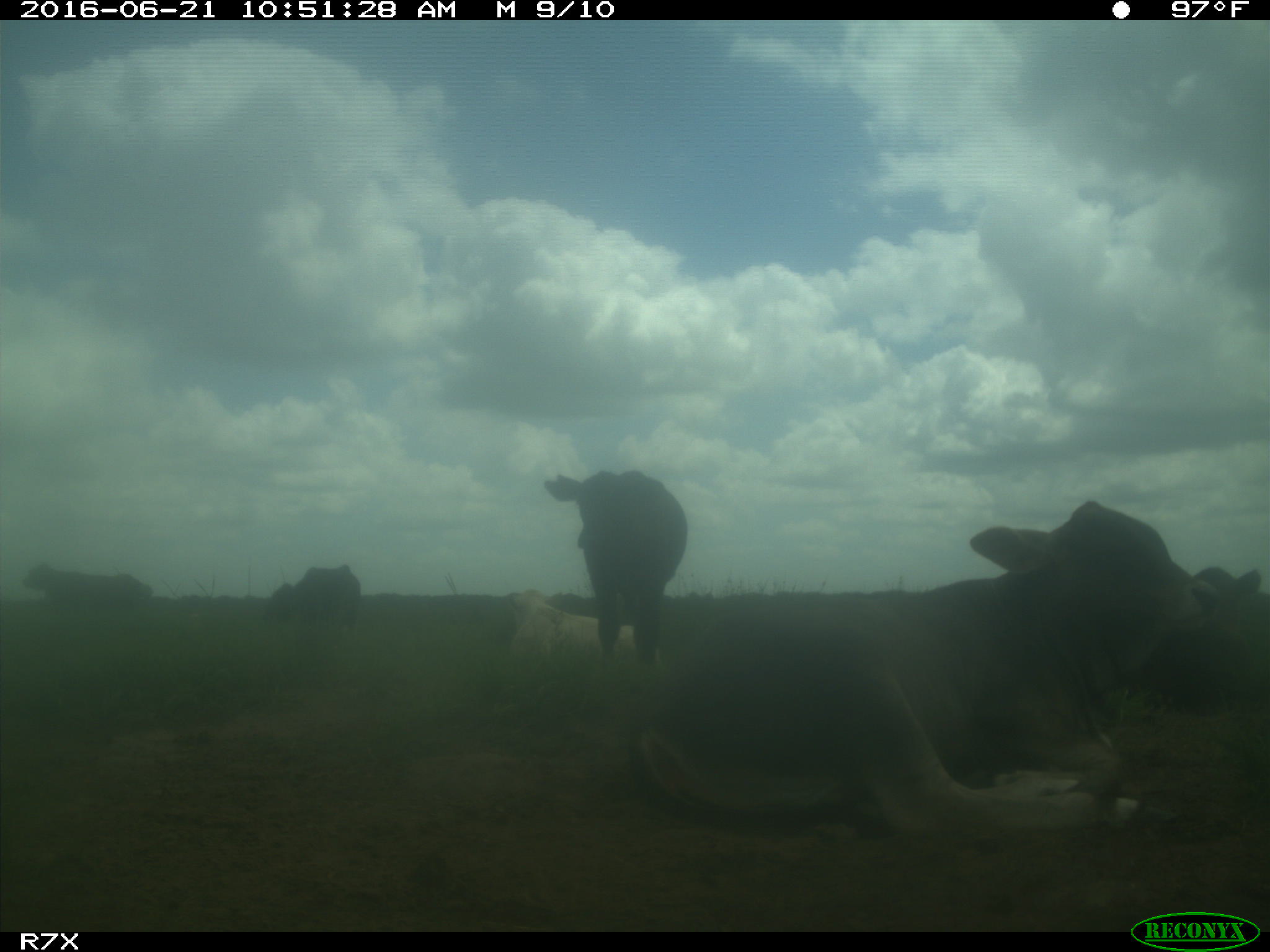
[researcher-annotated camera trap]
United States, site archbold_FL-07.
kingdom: Animalia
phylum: Chordata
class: Mammalia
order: Artiodactyla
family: Bovidae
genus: Bos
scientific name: Bos taurus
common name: domestic cow